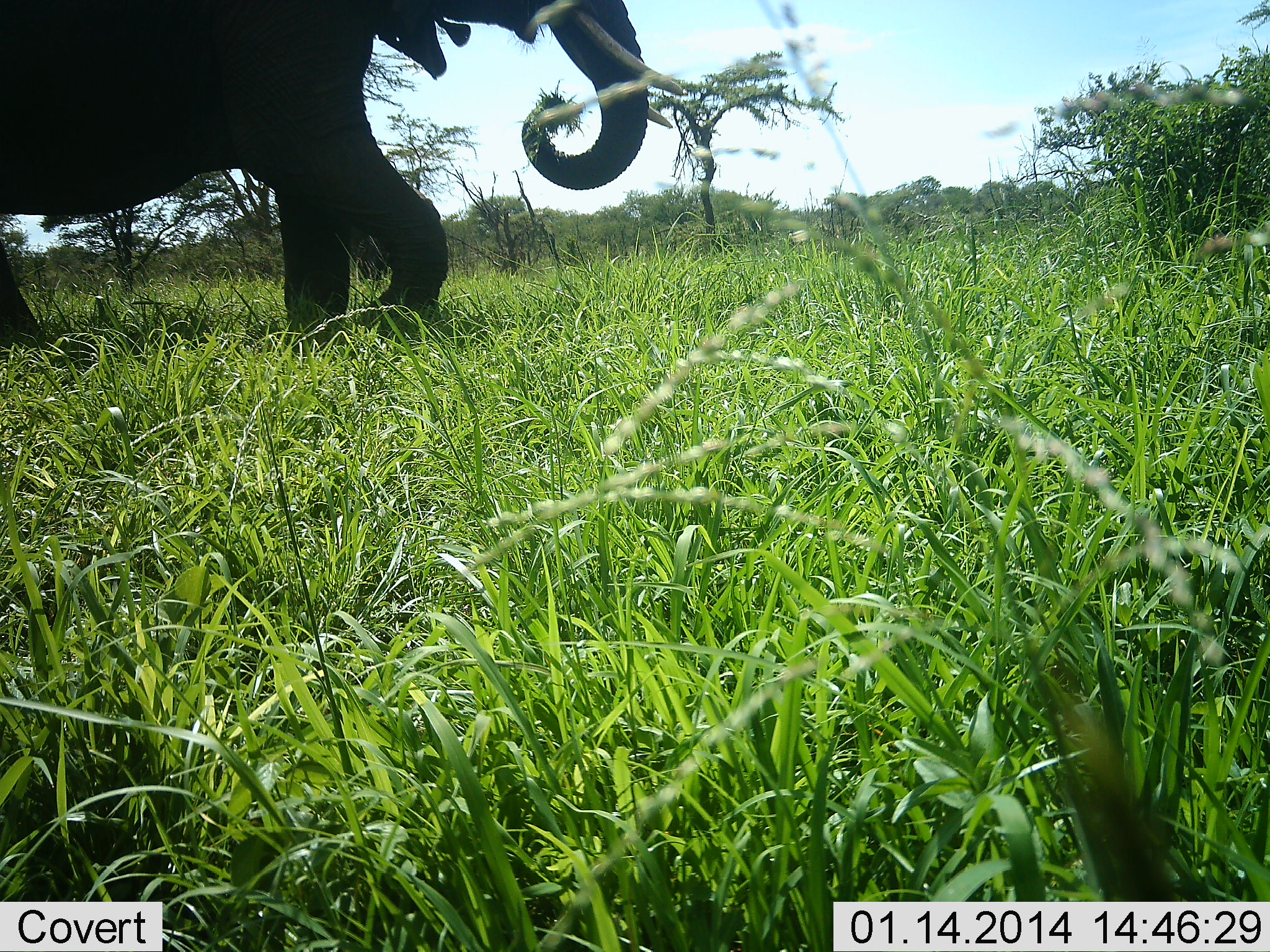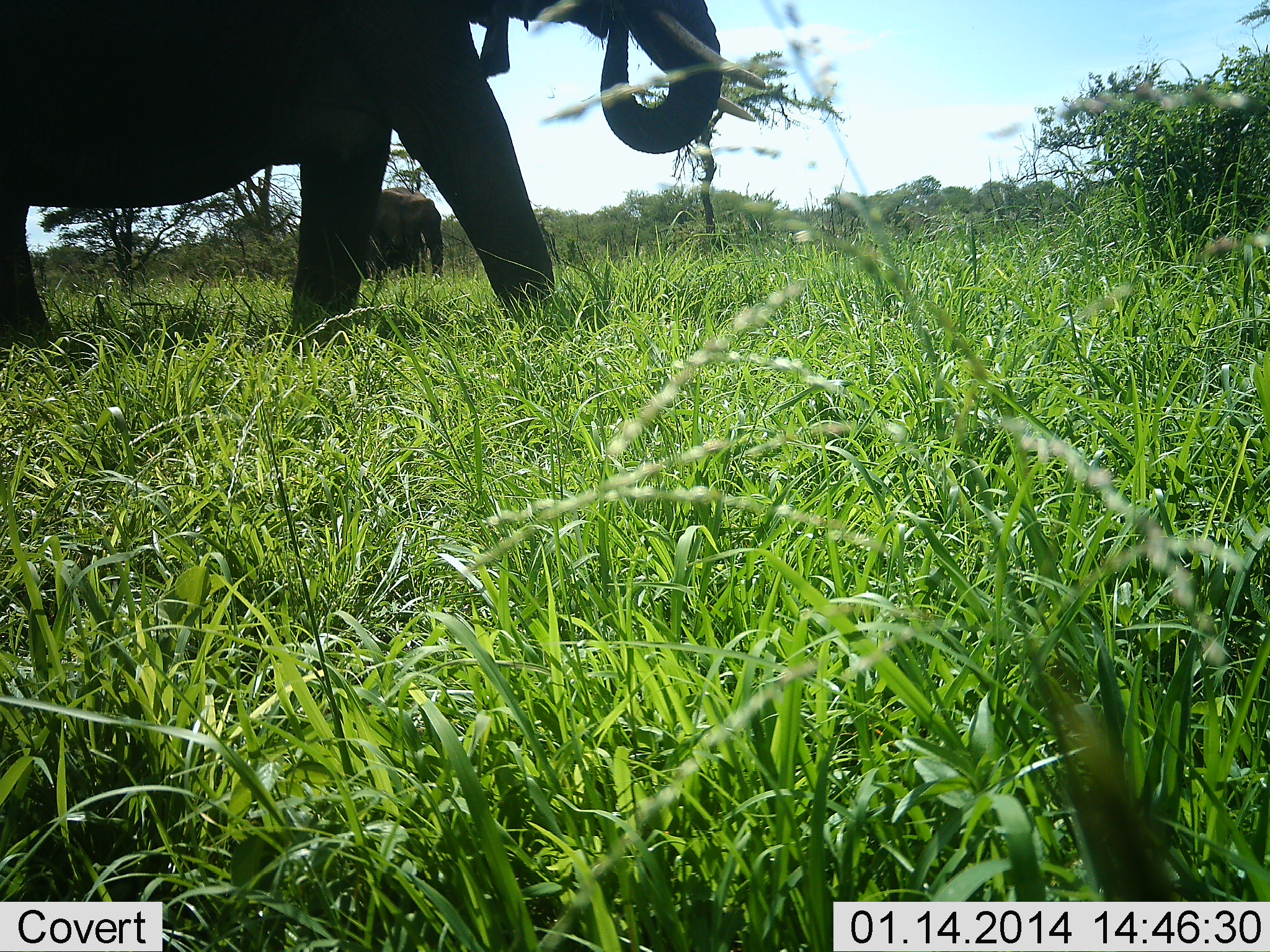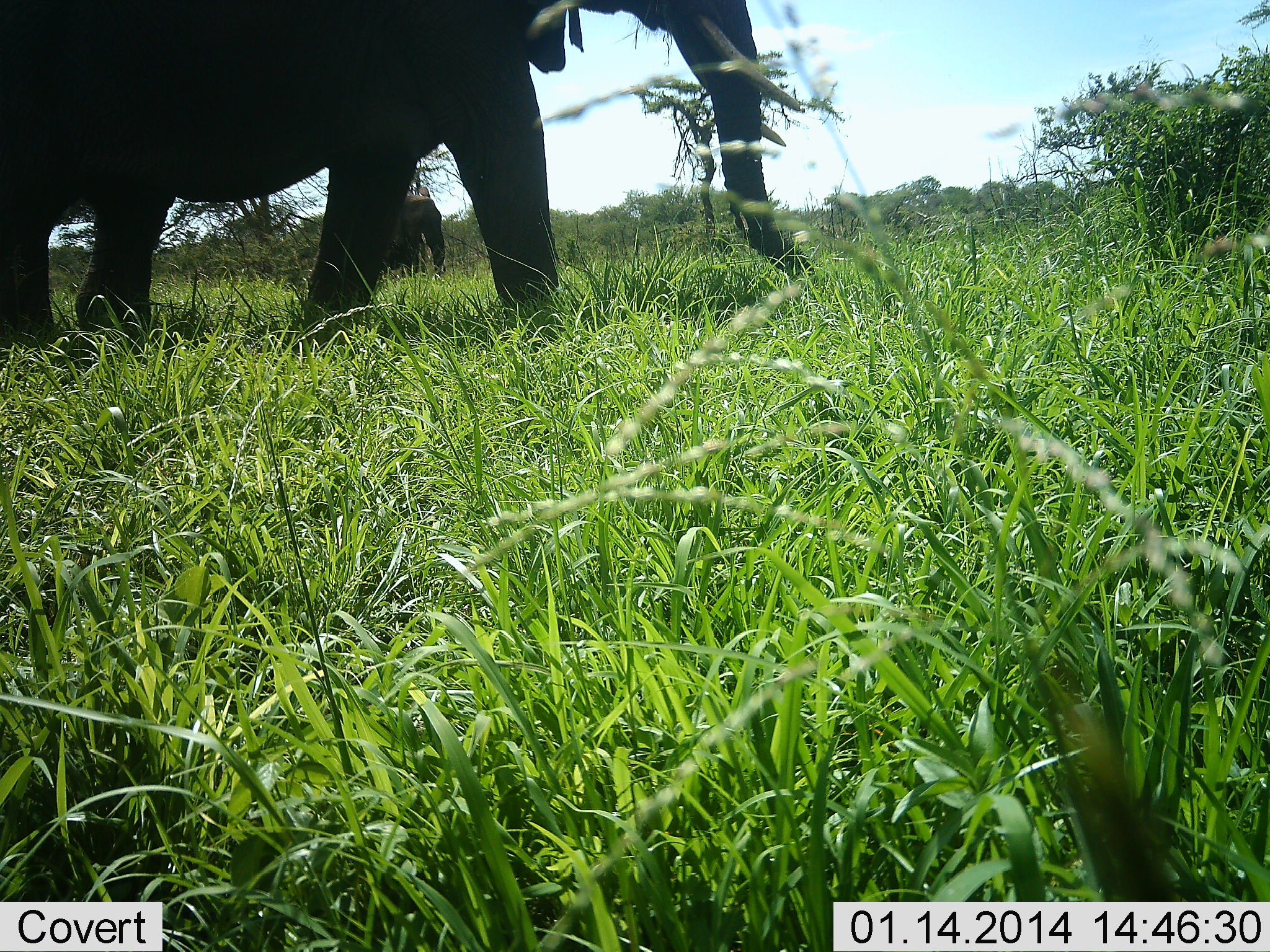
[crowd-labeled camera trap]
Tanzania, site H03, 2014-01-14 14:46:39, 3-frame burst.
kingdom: Animalia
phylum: Chordata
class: Mammalia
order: Proboscidea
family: Elephantidae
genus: Loxodonta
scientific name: Loxodonta africana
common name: african bush elephant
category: elephant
Elephant (african bush elephant) (Loxodonta africana), count 2. Behavior (volunteer vote fractions): standing 64%, resting 0%, moving 73%, interacting 0%. Young present (vote fraction): 0%. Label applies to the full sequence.